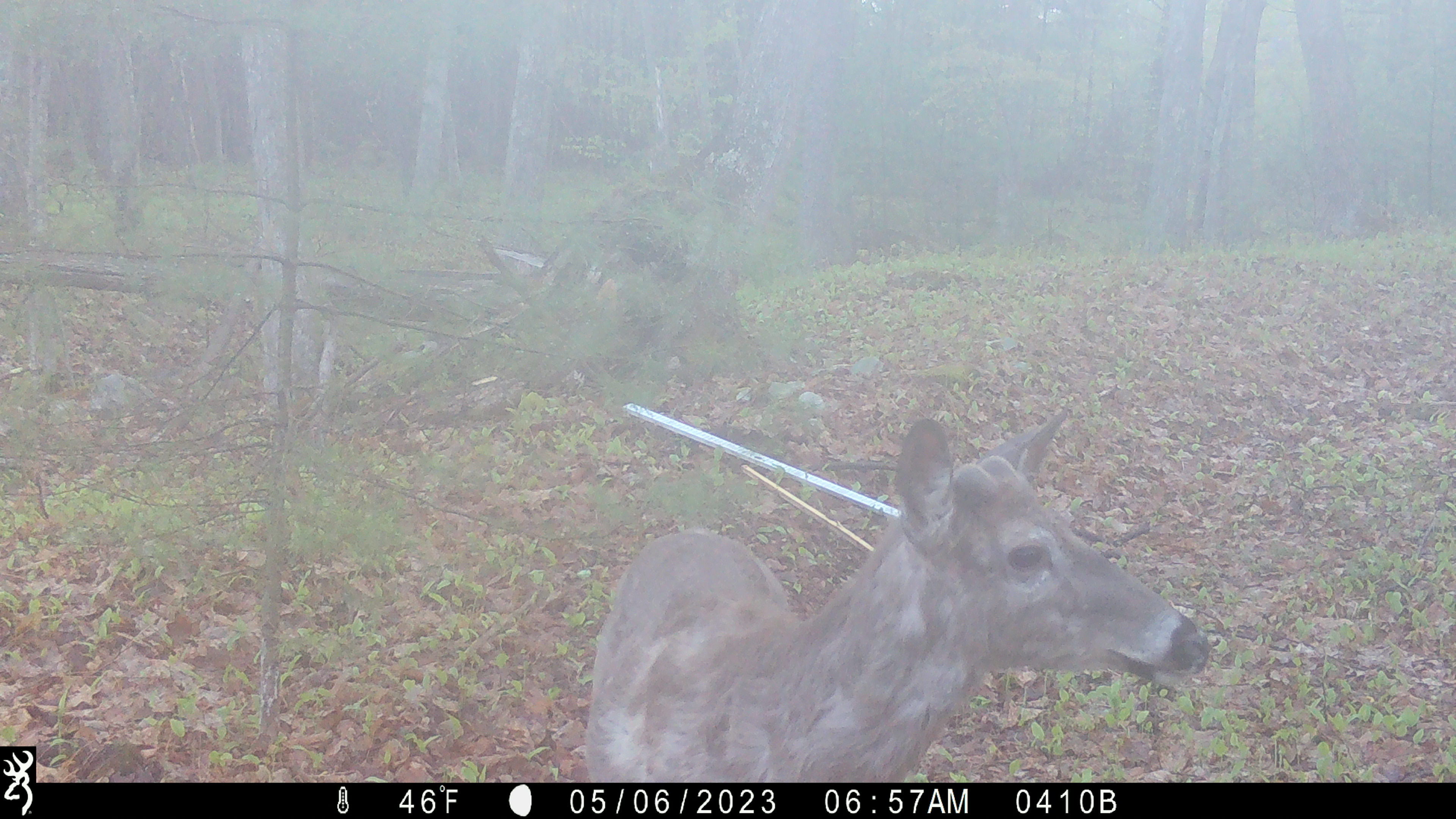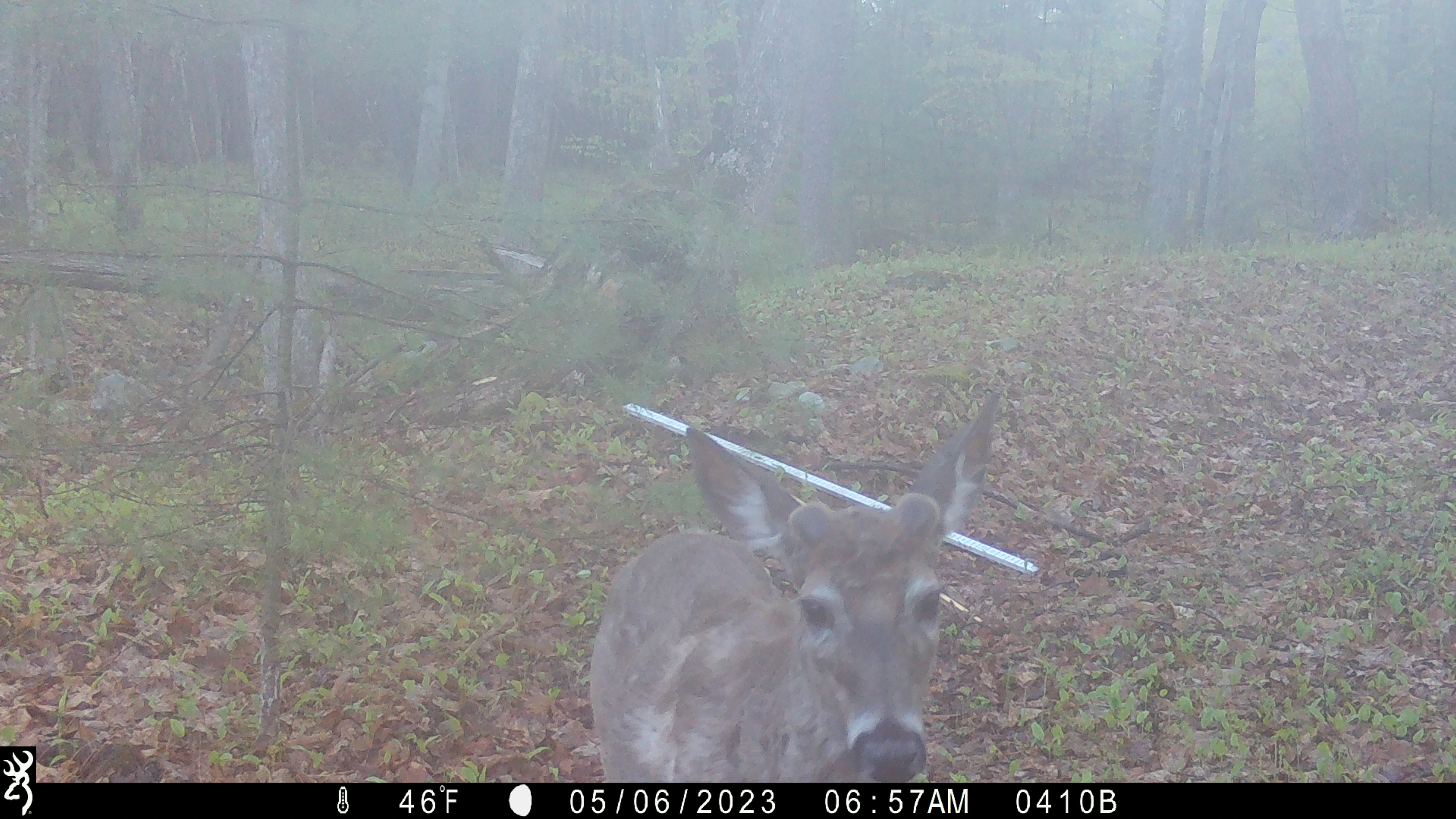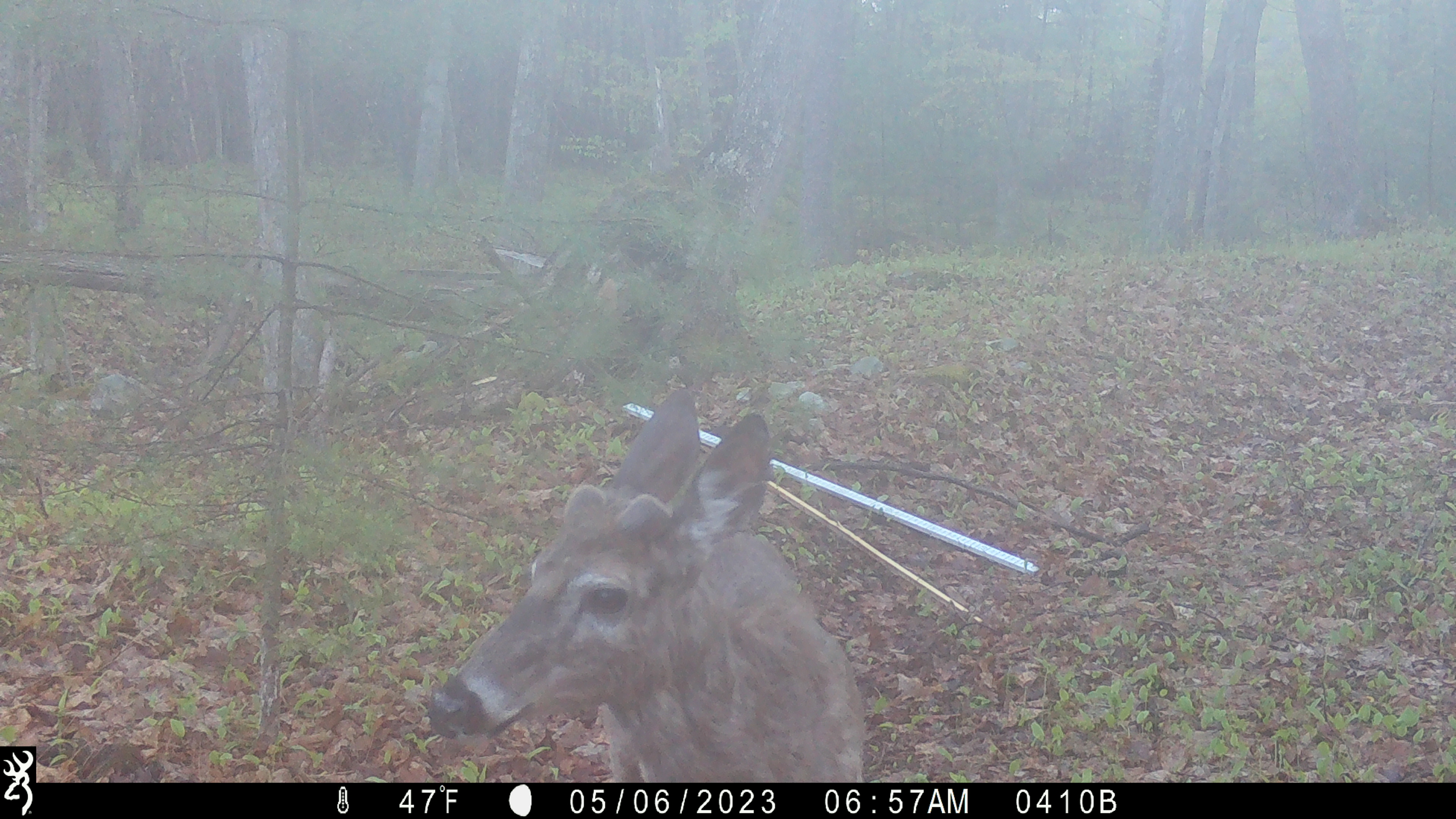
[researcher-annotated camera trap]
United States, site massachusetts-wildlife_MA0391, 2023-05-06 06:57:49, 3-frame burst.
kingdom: Animalia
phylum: Chordata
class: Mammalia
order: Artiodactyla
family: Cervidae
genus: Odocoileus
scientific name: Odocoileus virginianus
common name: white-tailed deer